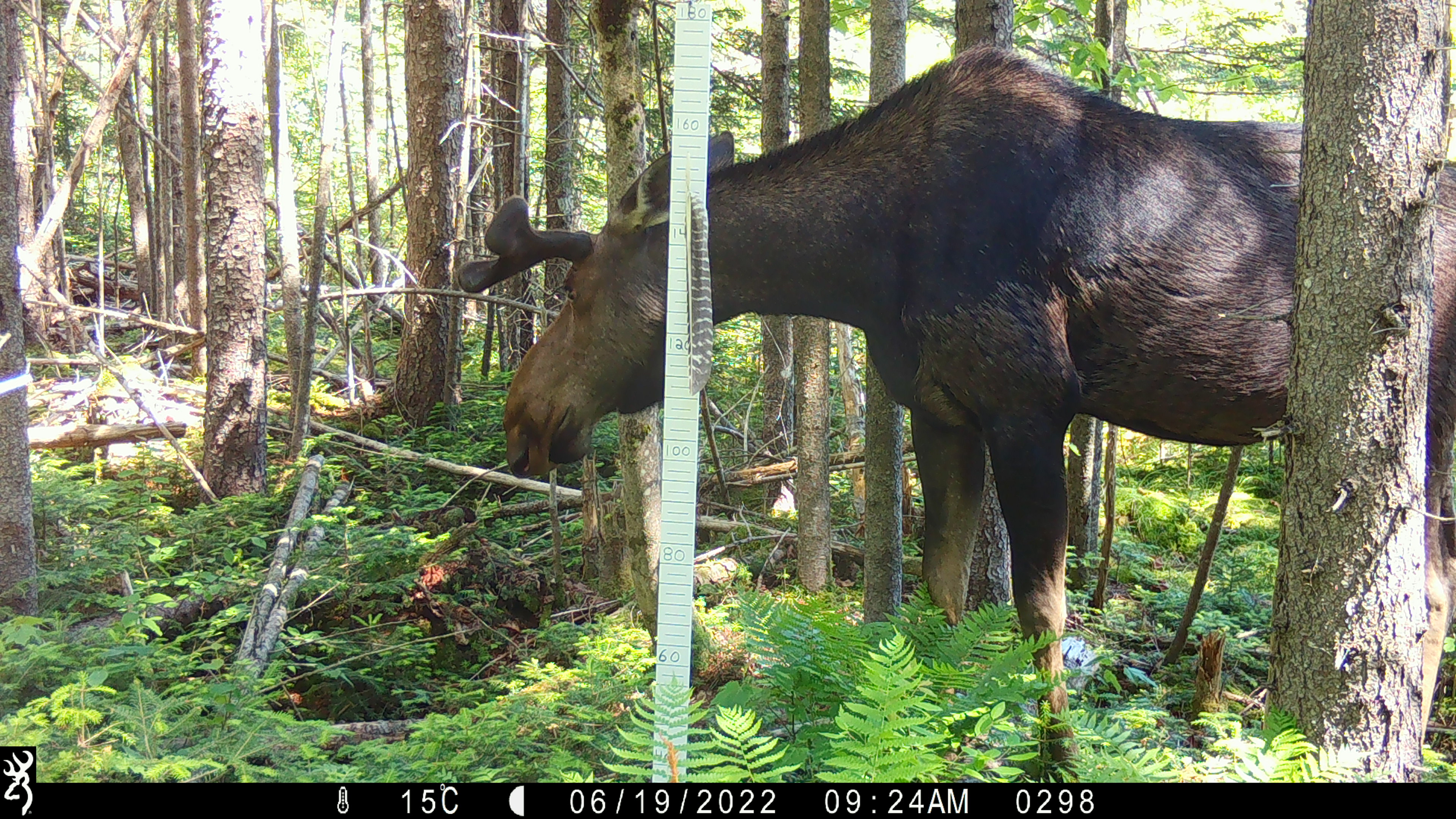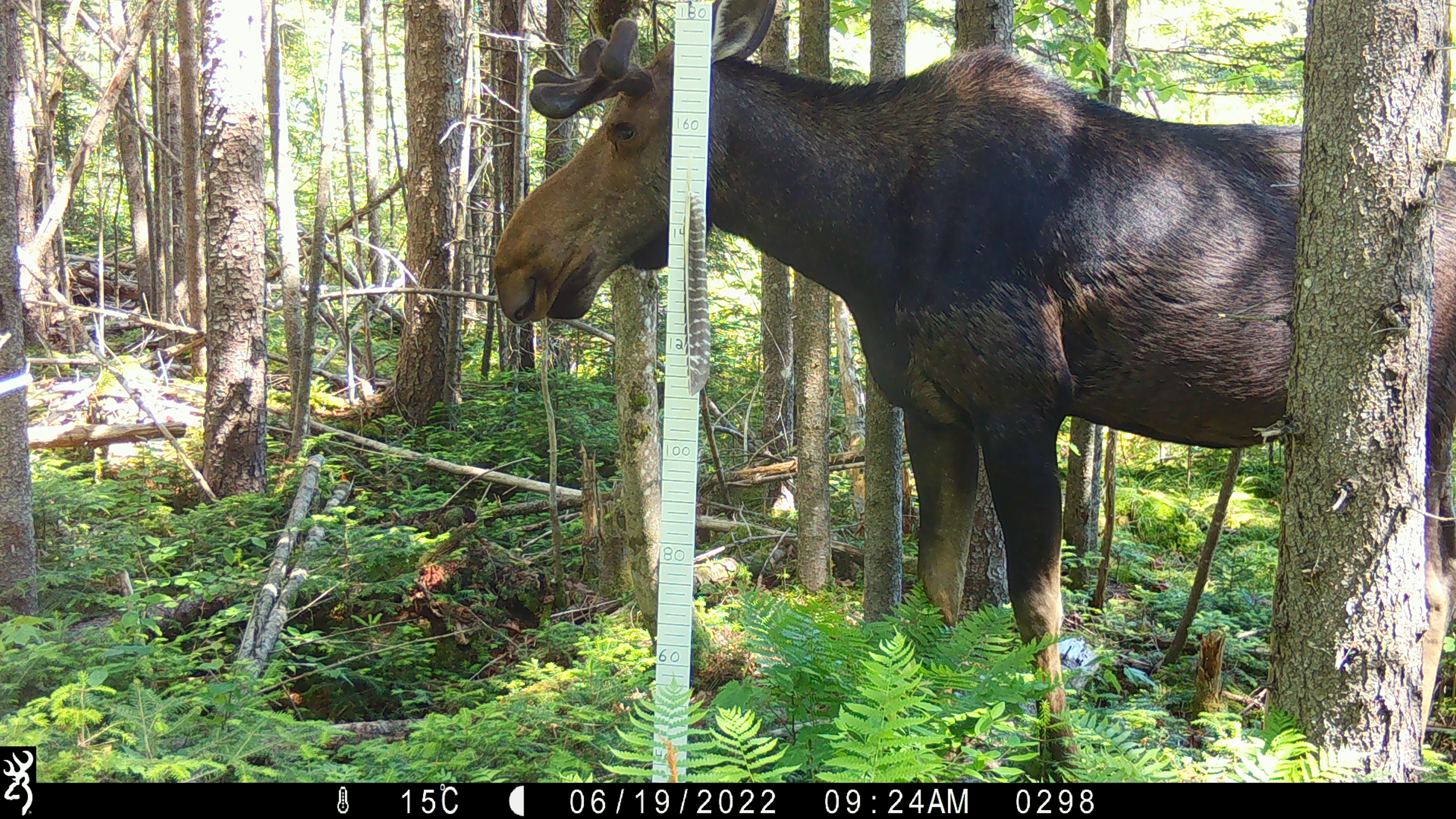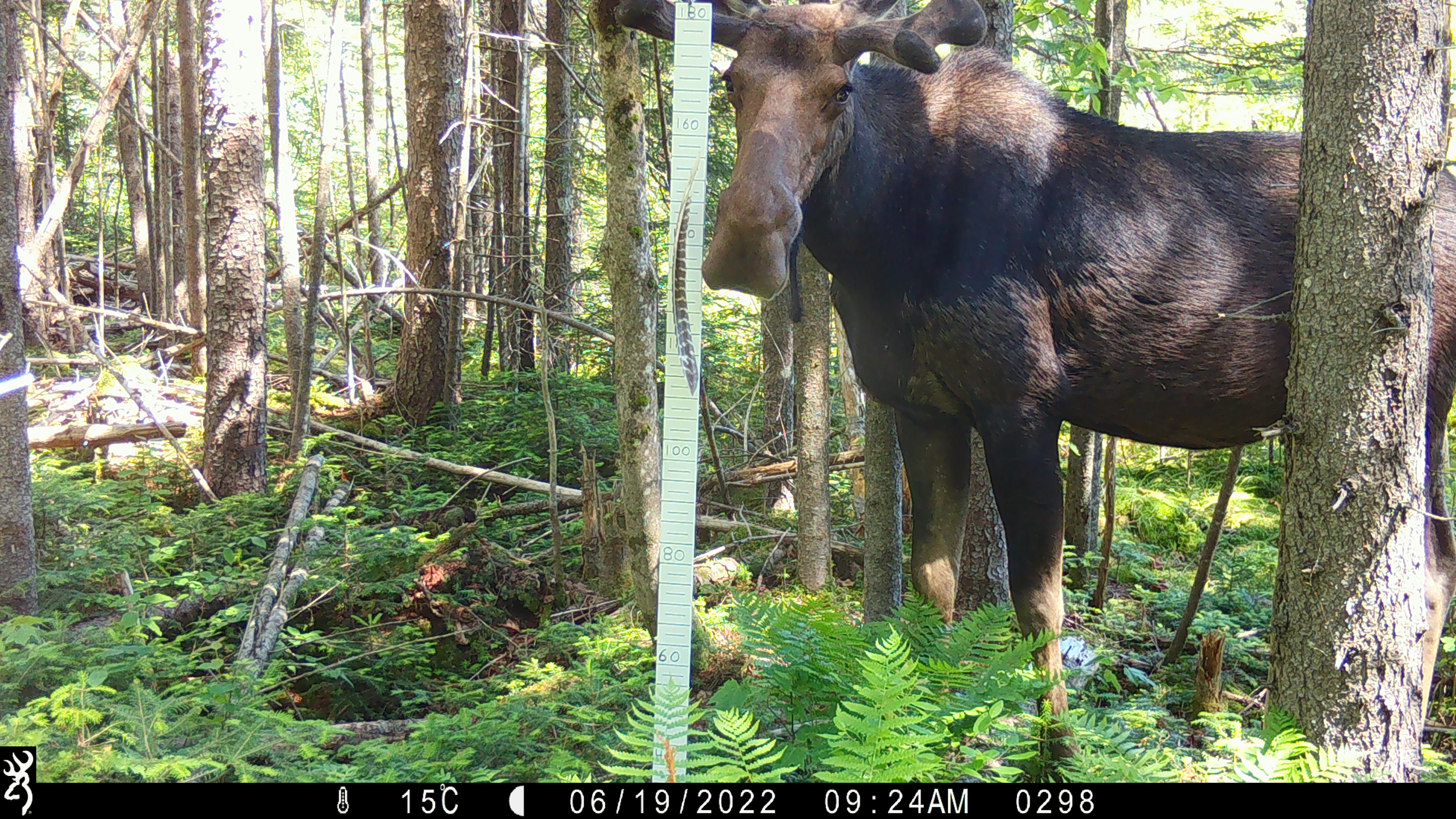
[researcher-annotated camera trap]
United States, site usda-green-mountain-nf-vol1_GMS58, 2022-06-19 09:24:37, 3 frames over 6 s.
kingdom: Animalia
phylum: Chordata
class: Mammalia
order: Artiodactyla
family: Cervidae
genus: Alces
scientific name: Alces alces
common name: moose